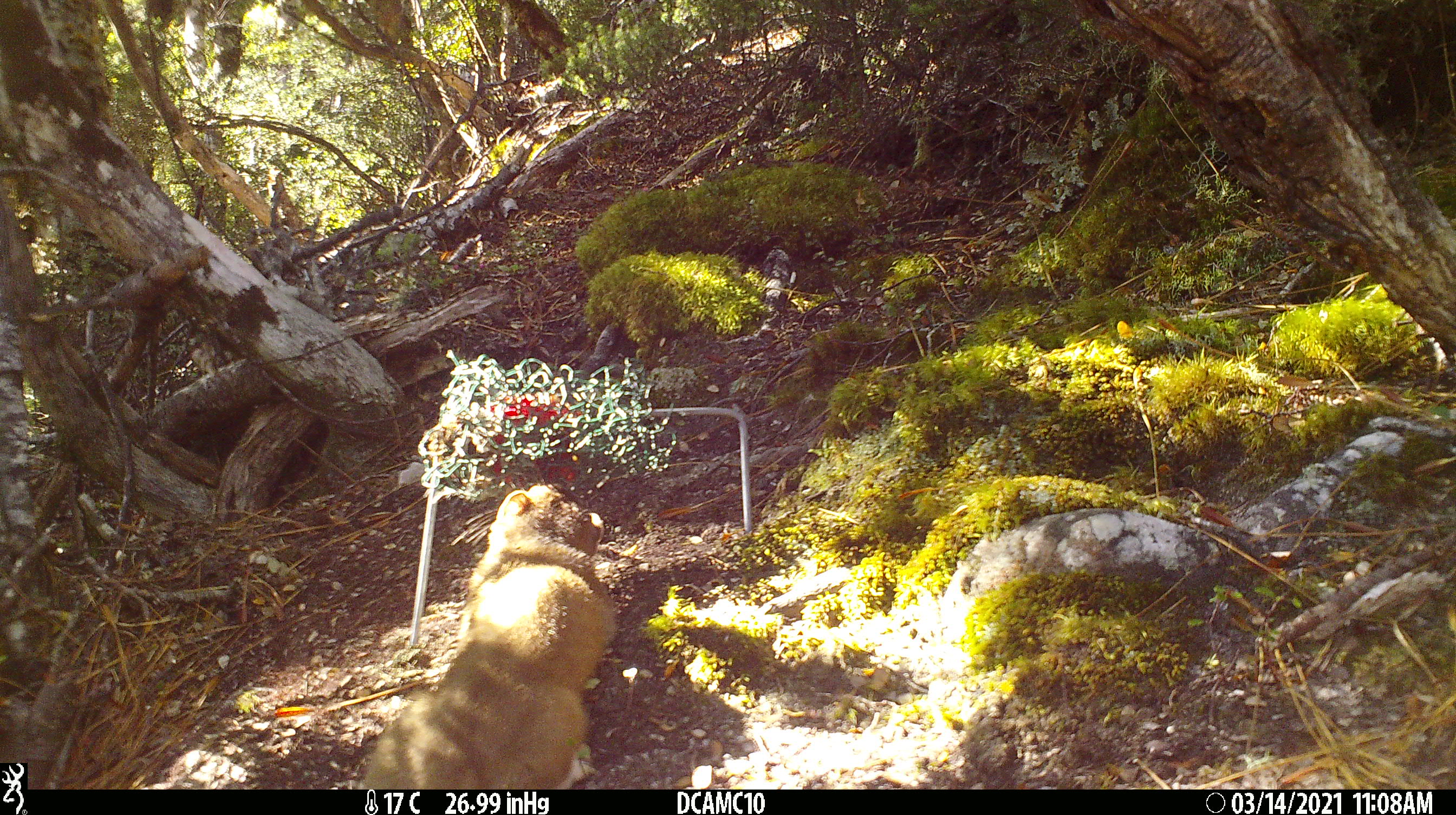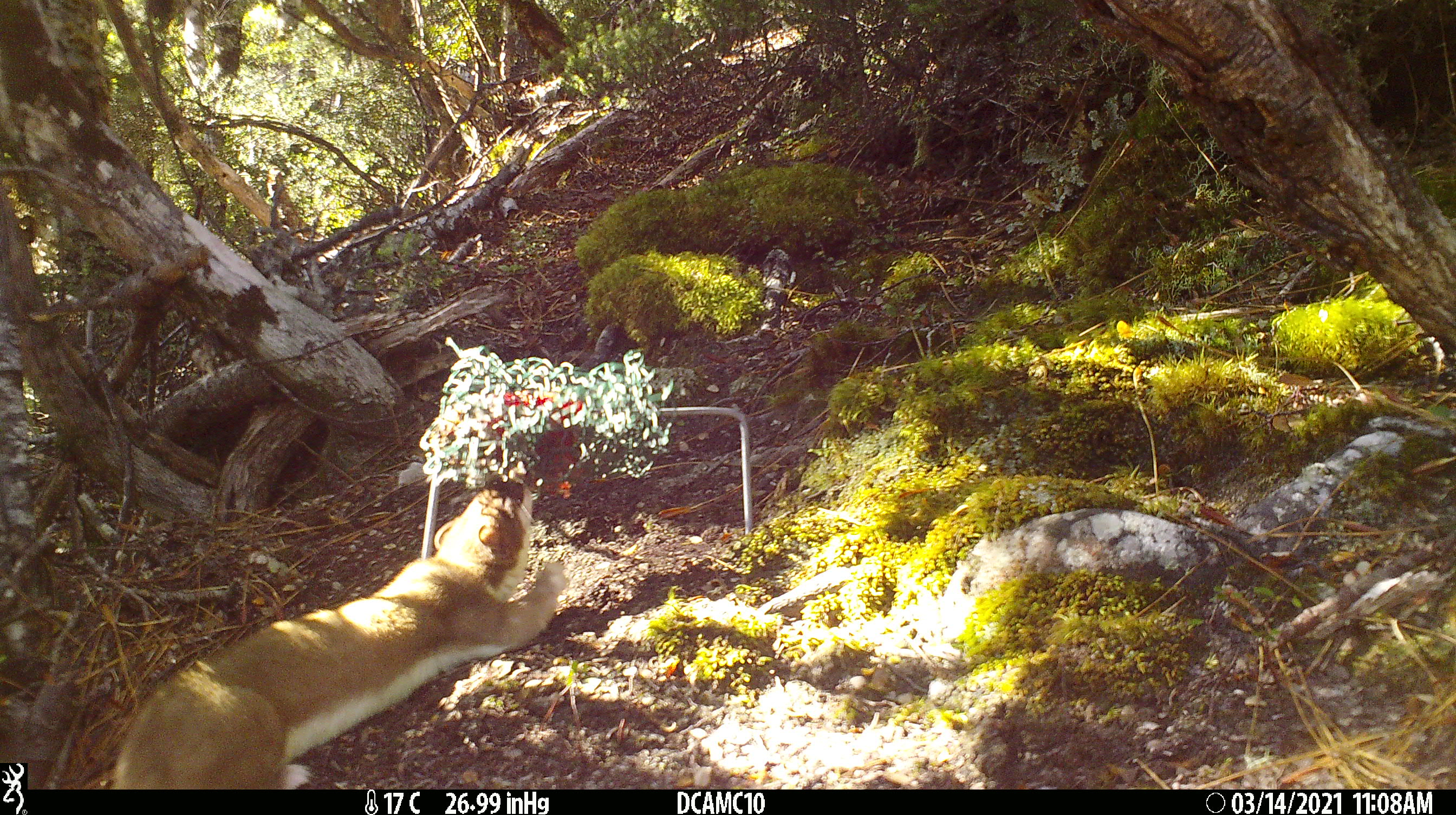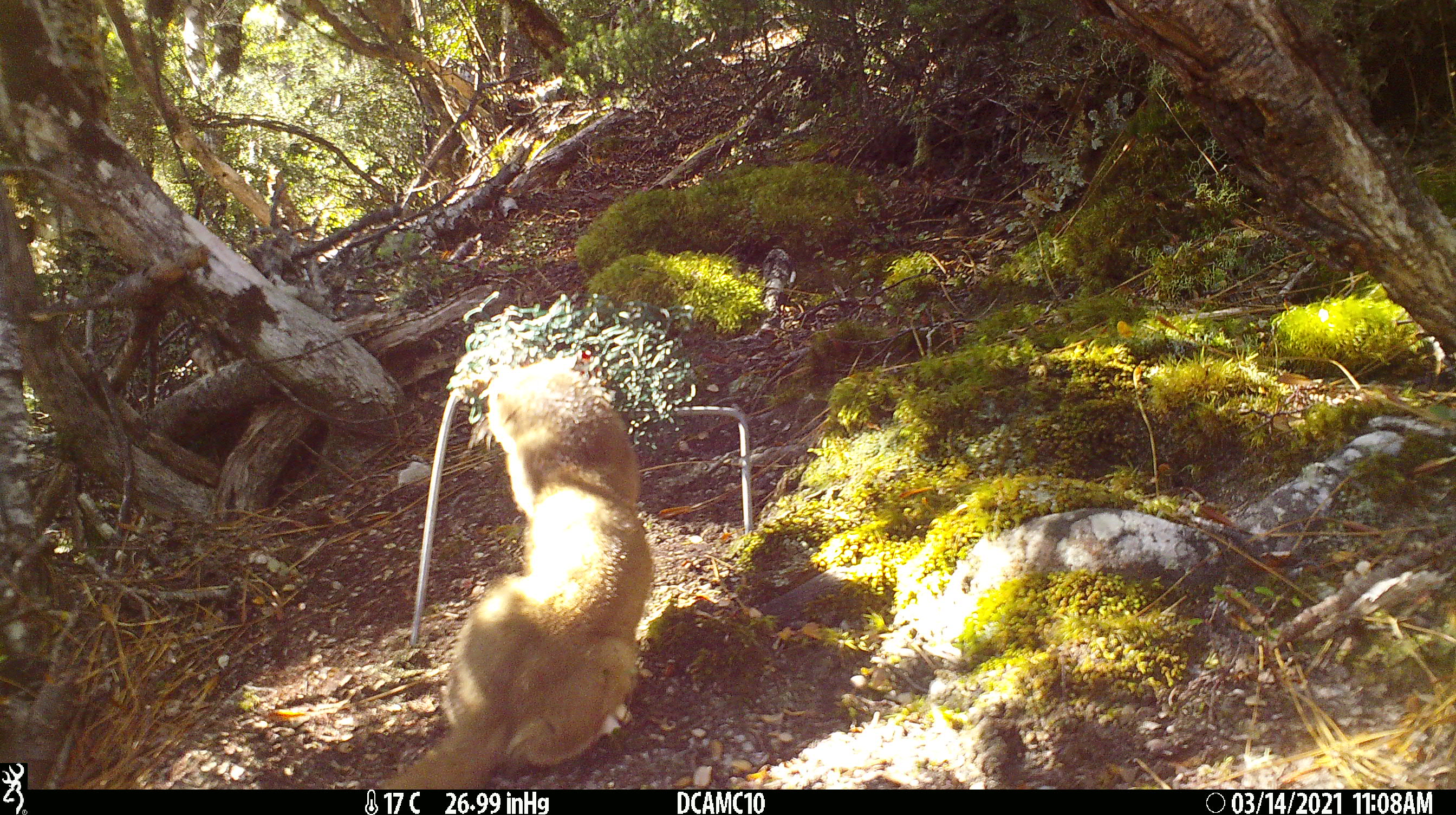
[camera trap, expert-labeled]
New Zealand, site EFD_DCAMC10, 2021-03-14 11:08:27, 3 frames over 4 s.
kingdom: Animalia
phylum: Chordata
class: Mammalia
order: Carnivora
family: Mustelidae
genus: Mustela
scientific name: Mustela erminea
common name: stoat